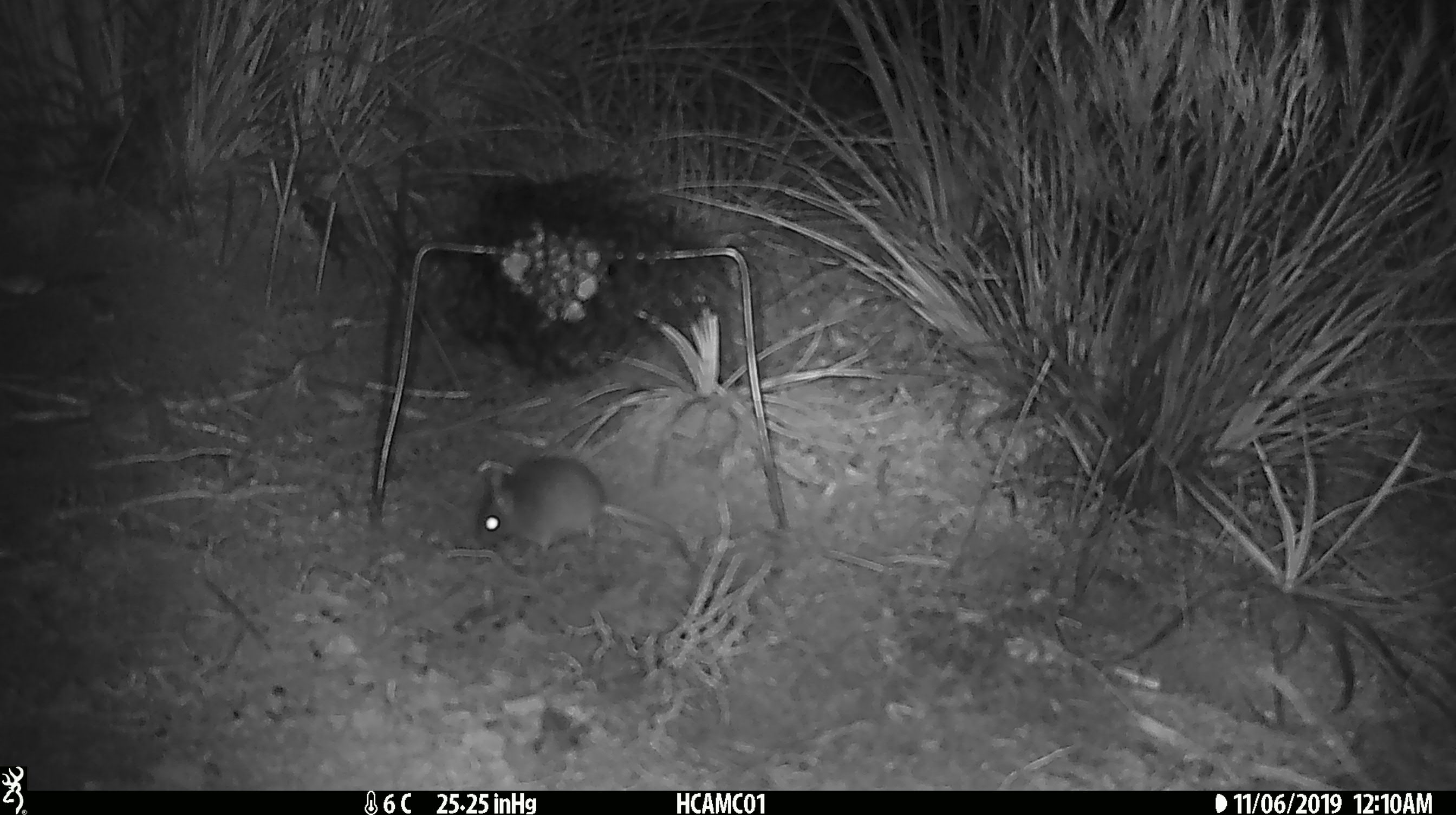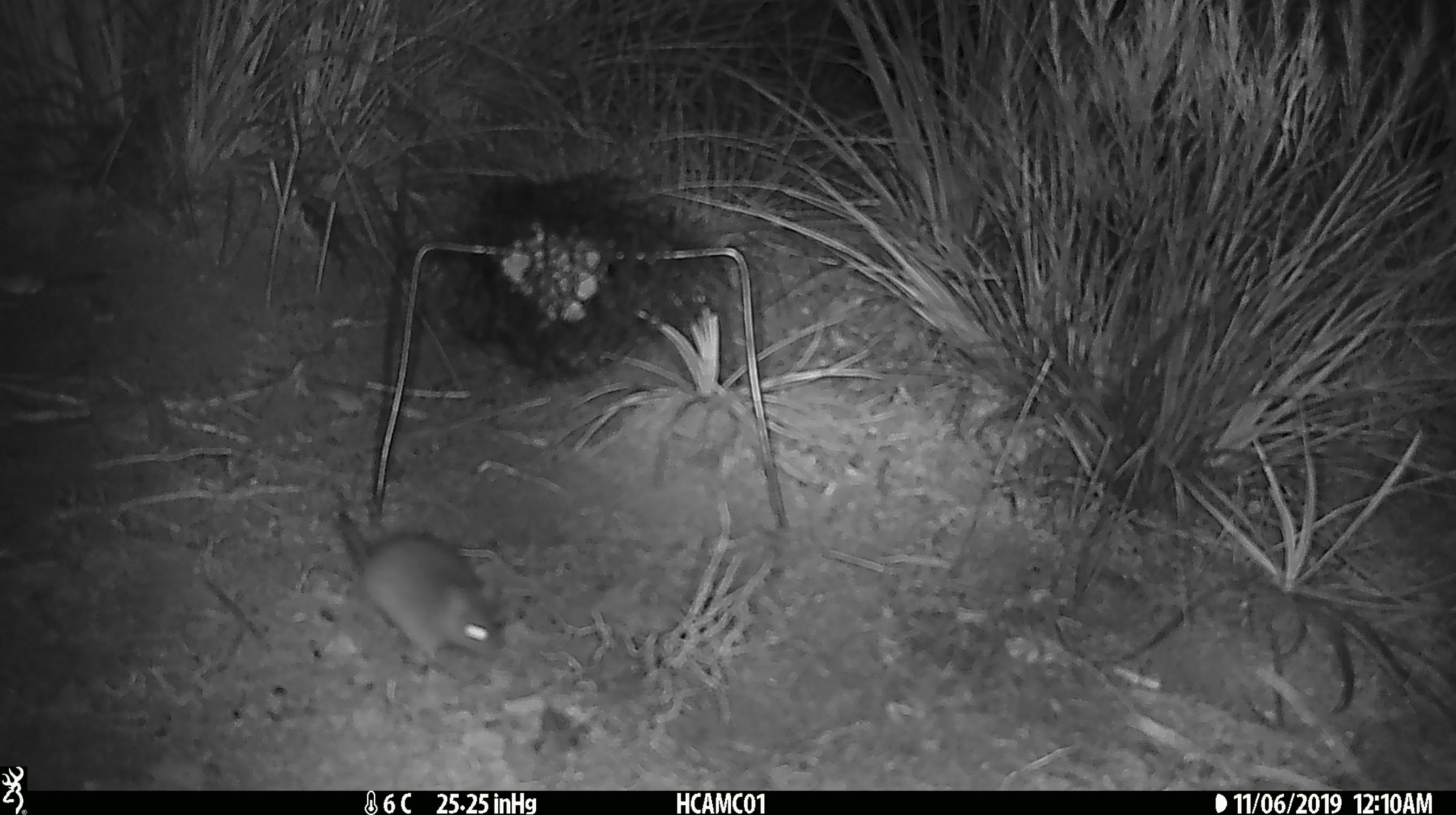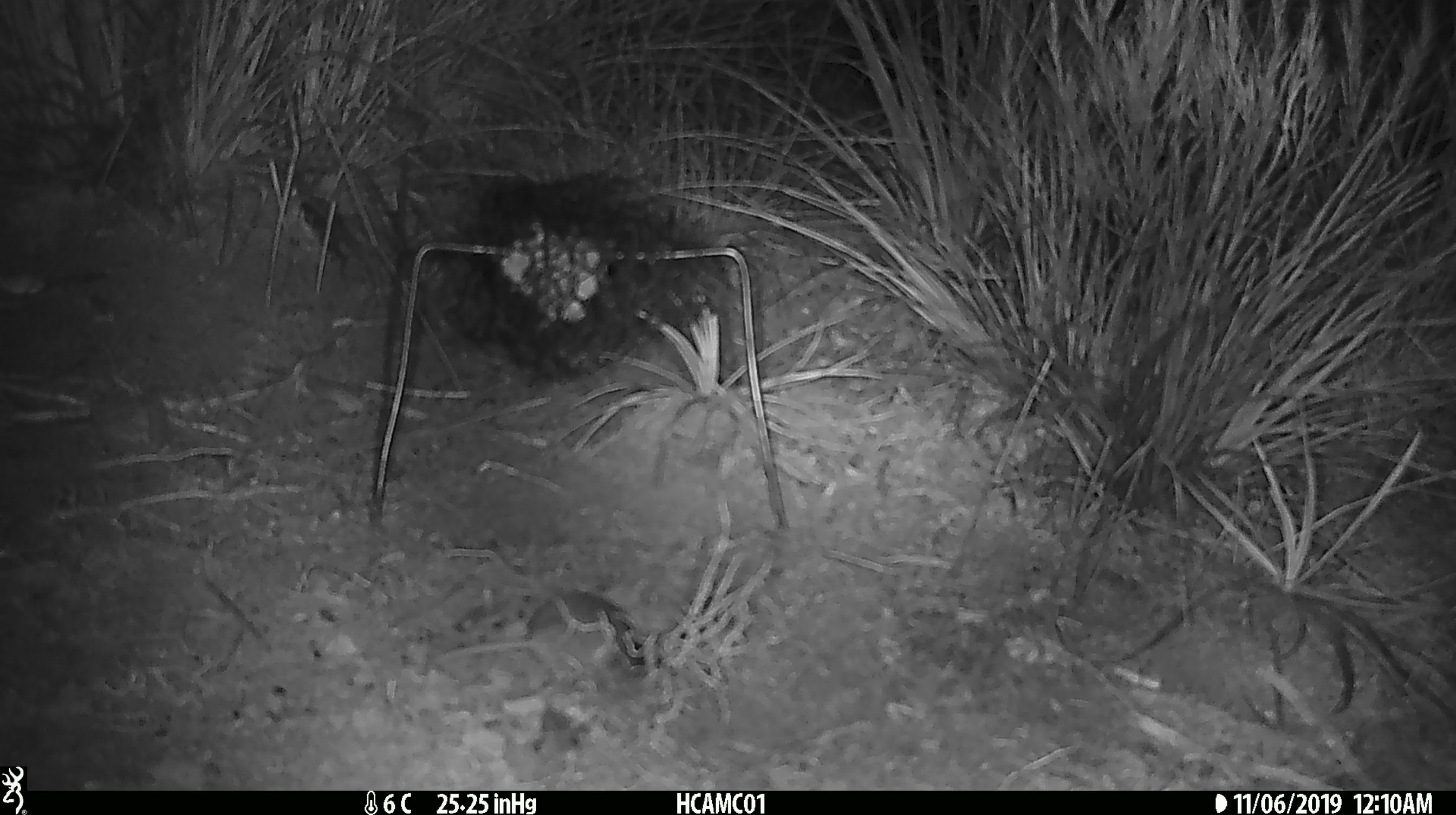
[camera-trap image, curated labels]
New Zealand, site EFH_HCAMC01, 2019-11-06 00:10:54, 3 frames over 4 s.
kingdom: Animalia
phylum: Chordata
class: Mammalia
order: Rodentia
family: Muridae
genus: Mus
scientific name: Mus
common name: mouse